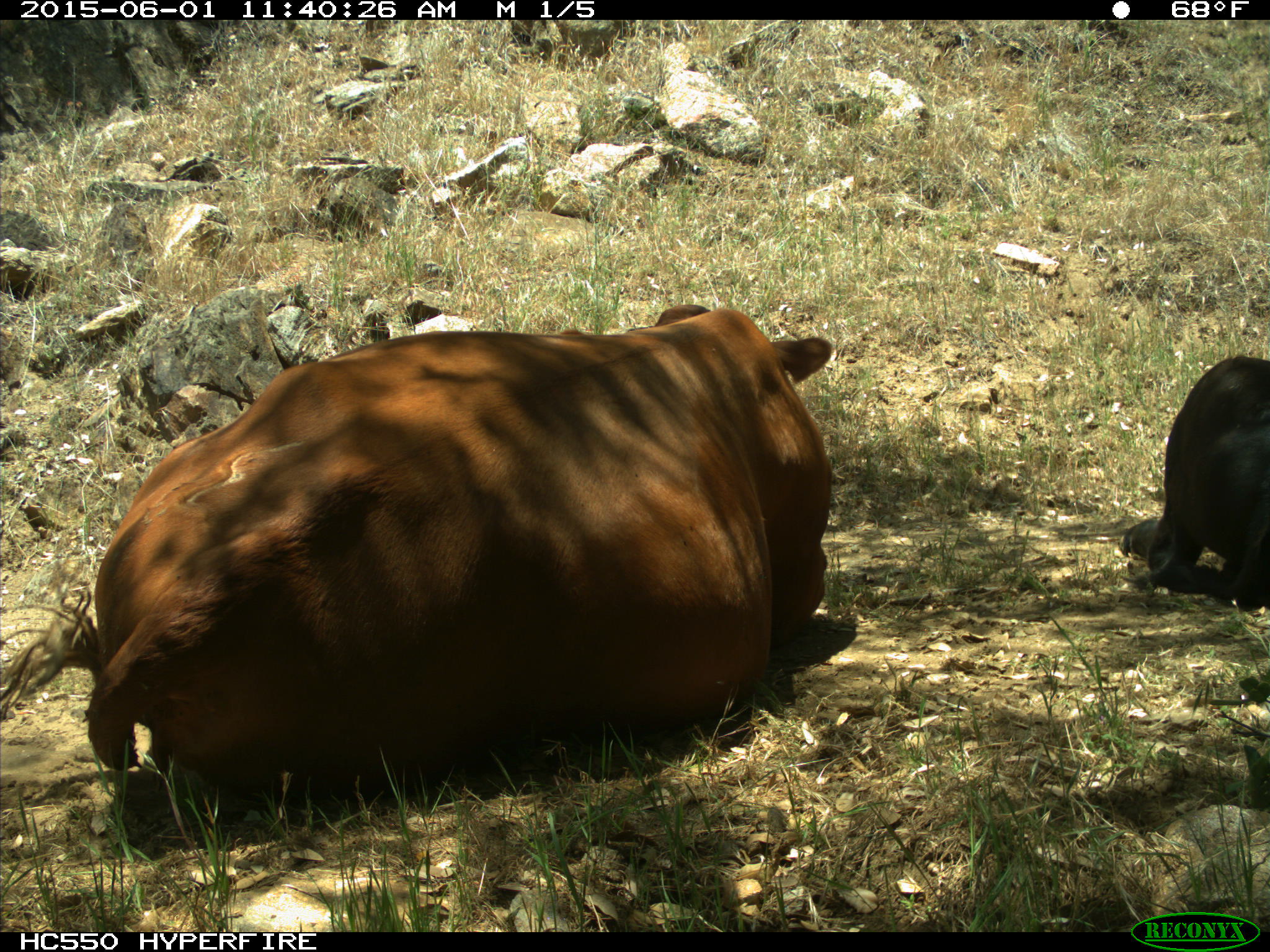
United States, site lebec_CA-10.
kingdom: Animalia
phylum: Chordata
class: Mammalia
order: Artiodactyla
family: Bovidae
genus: Bos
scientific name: Bos taurus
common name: domestic cow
Bos taurus (domestic cow).